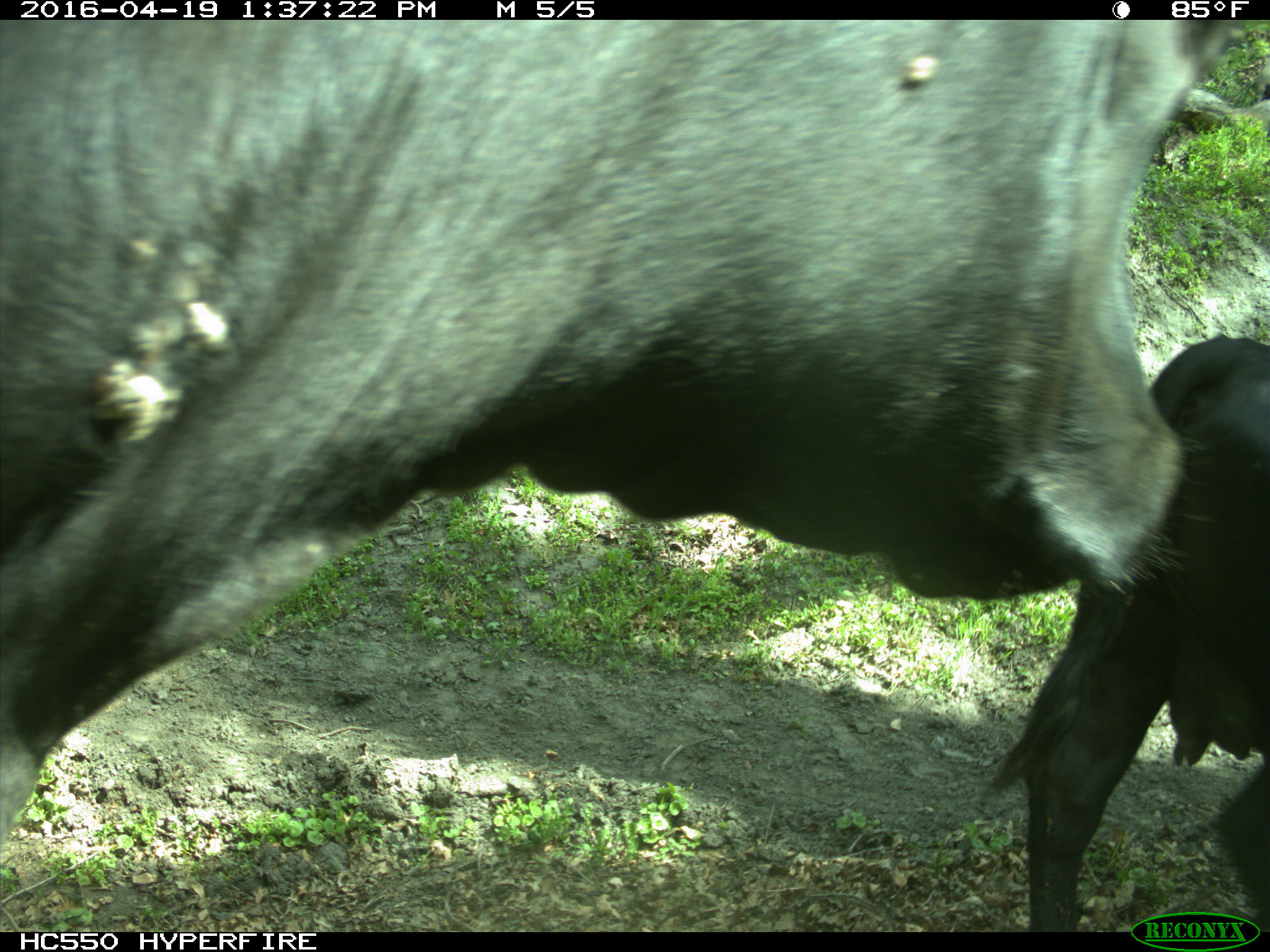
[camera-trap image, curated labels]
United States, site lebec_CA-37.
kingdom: Animalia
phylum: Chordata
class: Mammalia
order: Artiodactyla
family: Bovidae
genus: Bos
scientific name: Bos taurus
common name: domestic cow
Bos taurus (domestic cow).